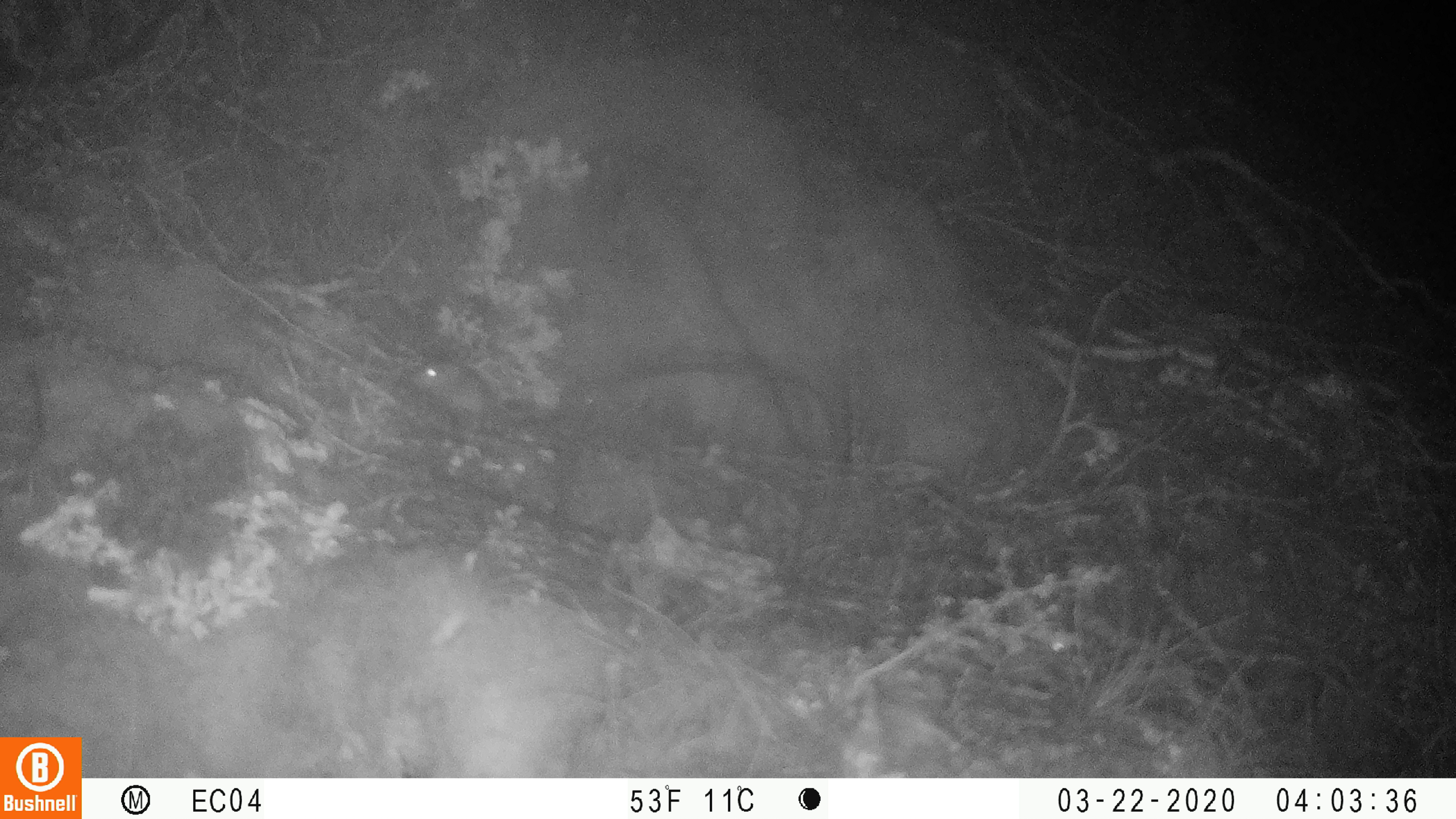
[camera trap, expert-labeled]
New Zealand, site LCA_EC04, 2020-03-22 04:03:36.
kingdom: Animalia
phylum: Chordata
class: Mammalia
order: Rodentia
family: Muridae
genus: Mus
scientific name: Mus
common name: mouse